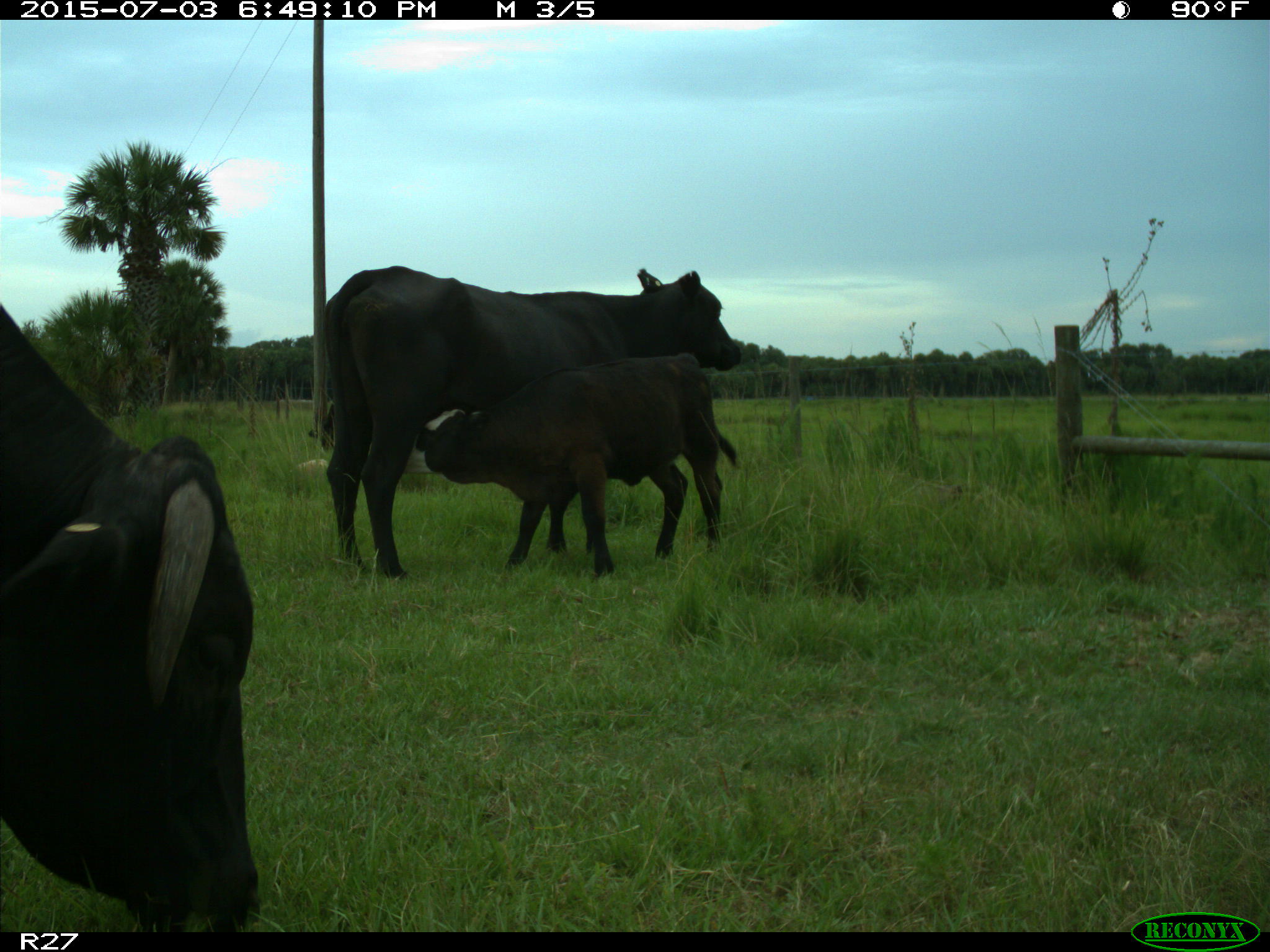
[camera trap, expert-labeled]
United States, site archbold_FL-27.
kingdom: Animalia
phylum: Chordata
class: Mammalia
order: Artiodactyla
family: Bovidae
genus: Bos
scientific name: Bos taurus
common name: domestic cow